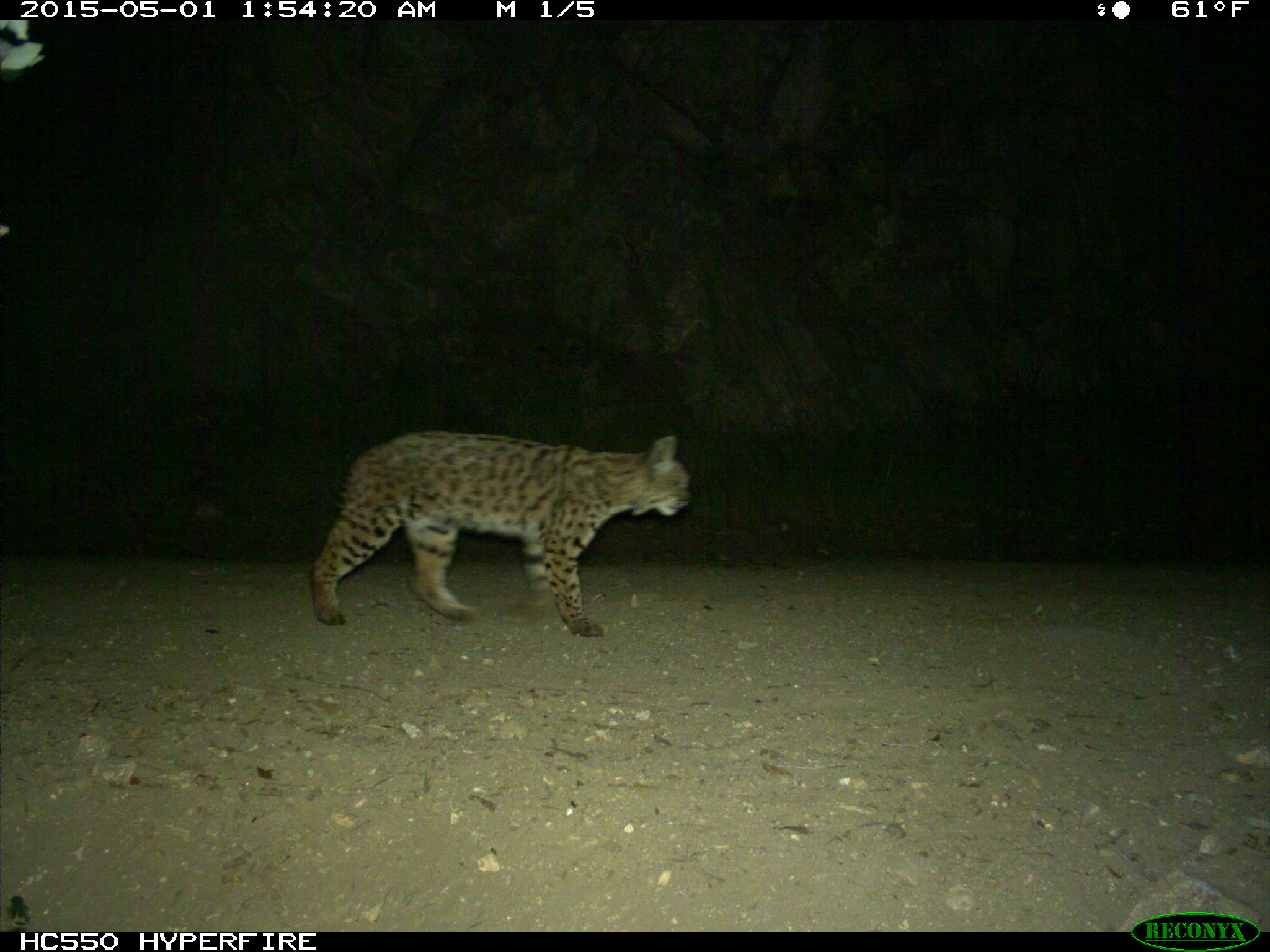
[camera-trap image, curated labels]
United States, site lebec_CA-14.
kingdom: Animalia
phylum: Chordata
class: Mammalia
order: Carnivora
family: Felidae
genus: Lynx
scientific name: Lynx rufus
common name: bobcat